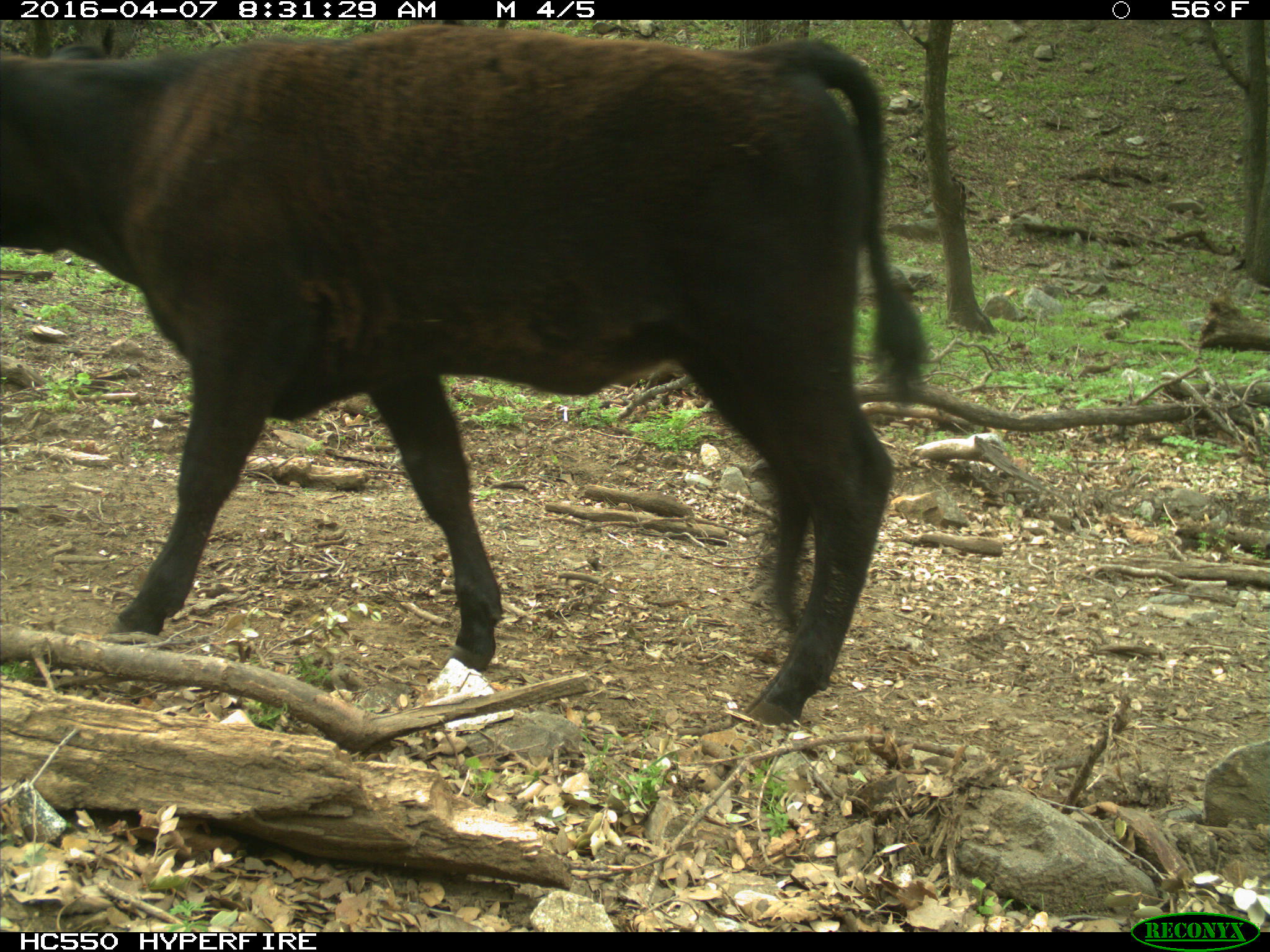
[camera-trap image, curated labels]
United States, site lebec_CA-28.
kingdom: Animalia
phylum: Chordata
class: Mammalia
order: Artiodactyla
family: Bovidae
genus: Bos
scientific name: Bos taurus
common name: domestic cow